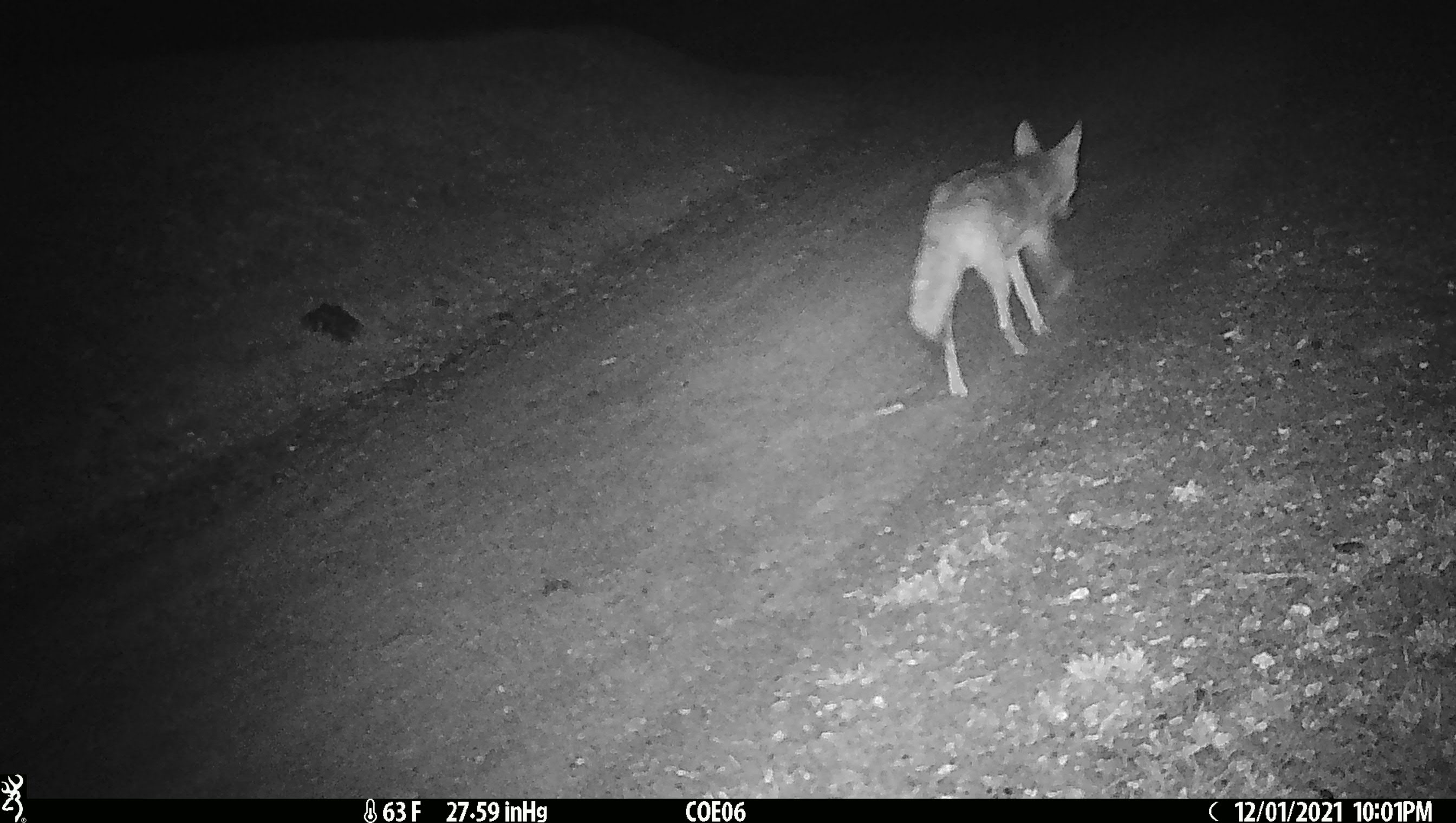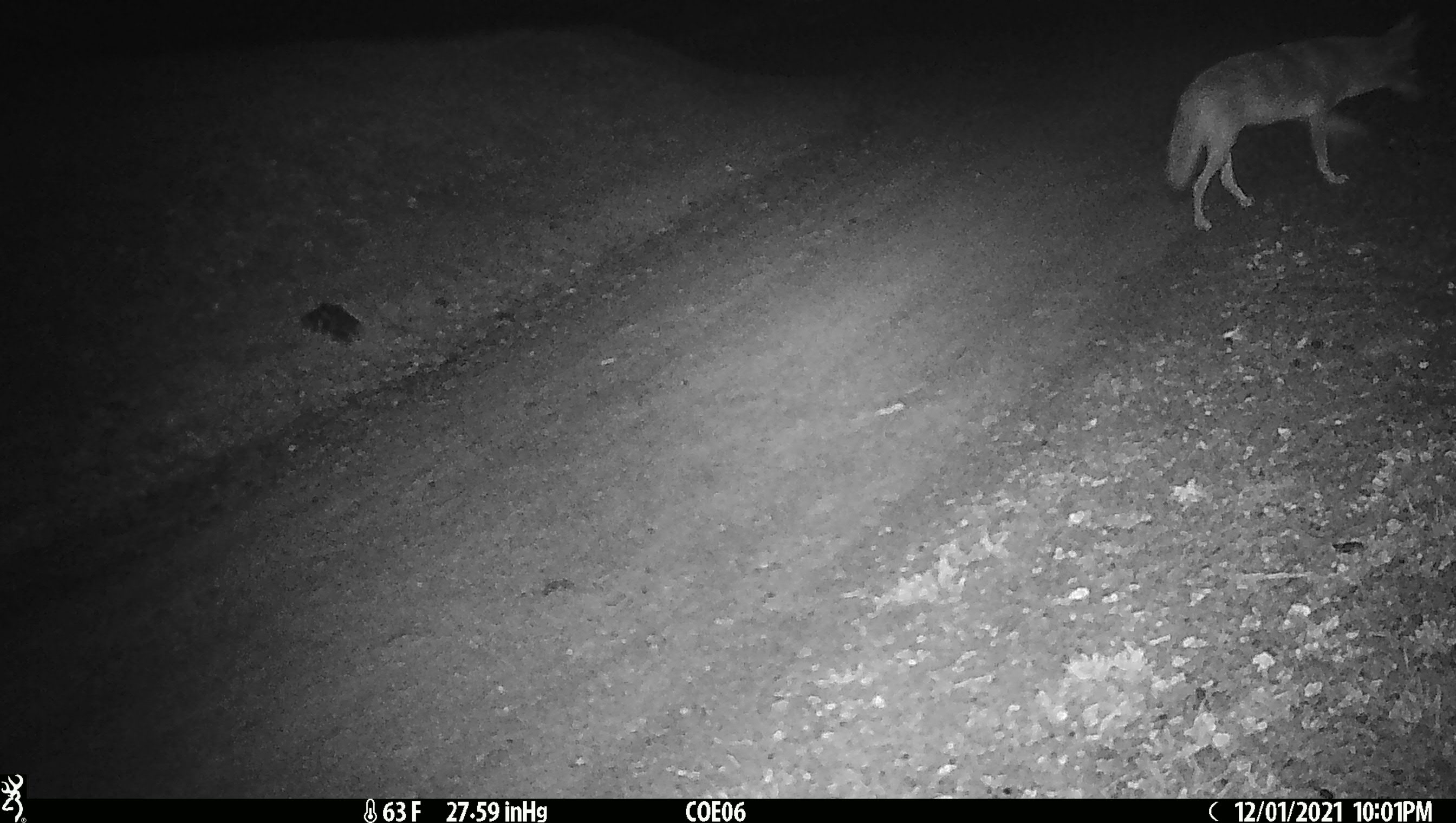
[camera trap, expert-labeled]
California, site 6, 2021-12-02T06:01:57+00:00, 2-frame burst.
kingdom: Animalia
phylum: Chordata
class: Mammalia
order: Carnivora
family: Canidae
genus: Canis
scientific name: Canis latrans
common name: coyote